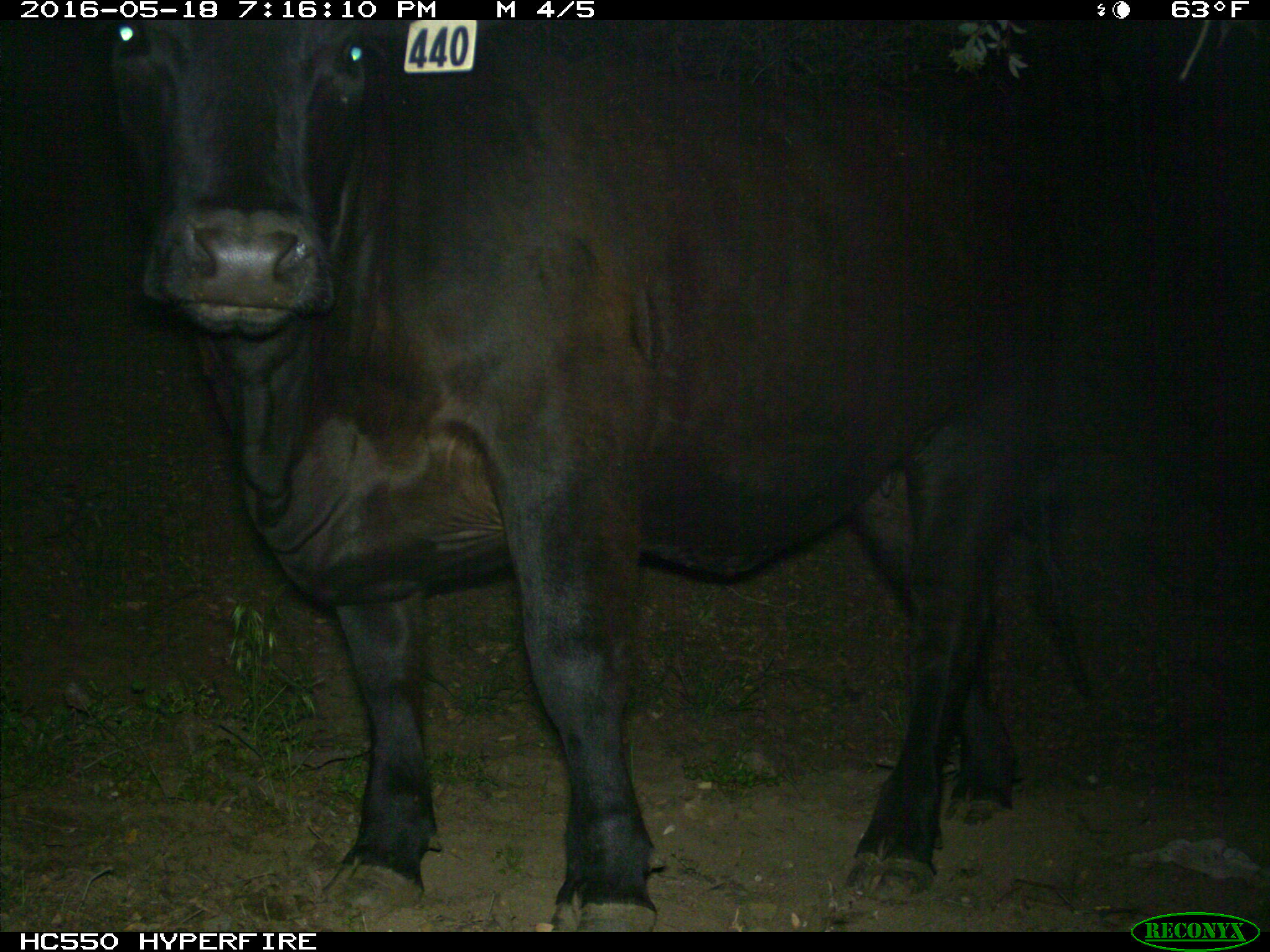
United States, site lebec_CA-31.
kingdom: Animalia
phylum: Chordata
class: Mammalia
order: Artiodactyla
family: Bovidae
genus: Bos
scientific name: Bos taurus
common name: domestic cow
Bos taurus (domestic cow).